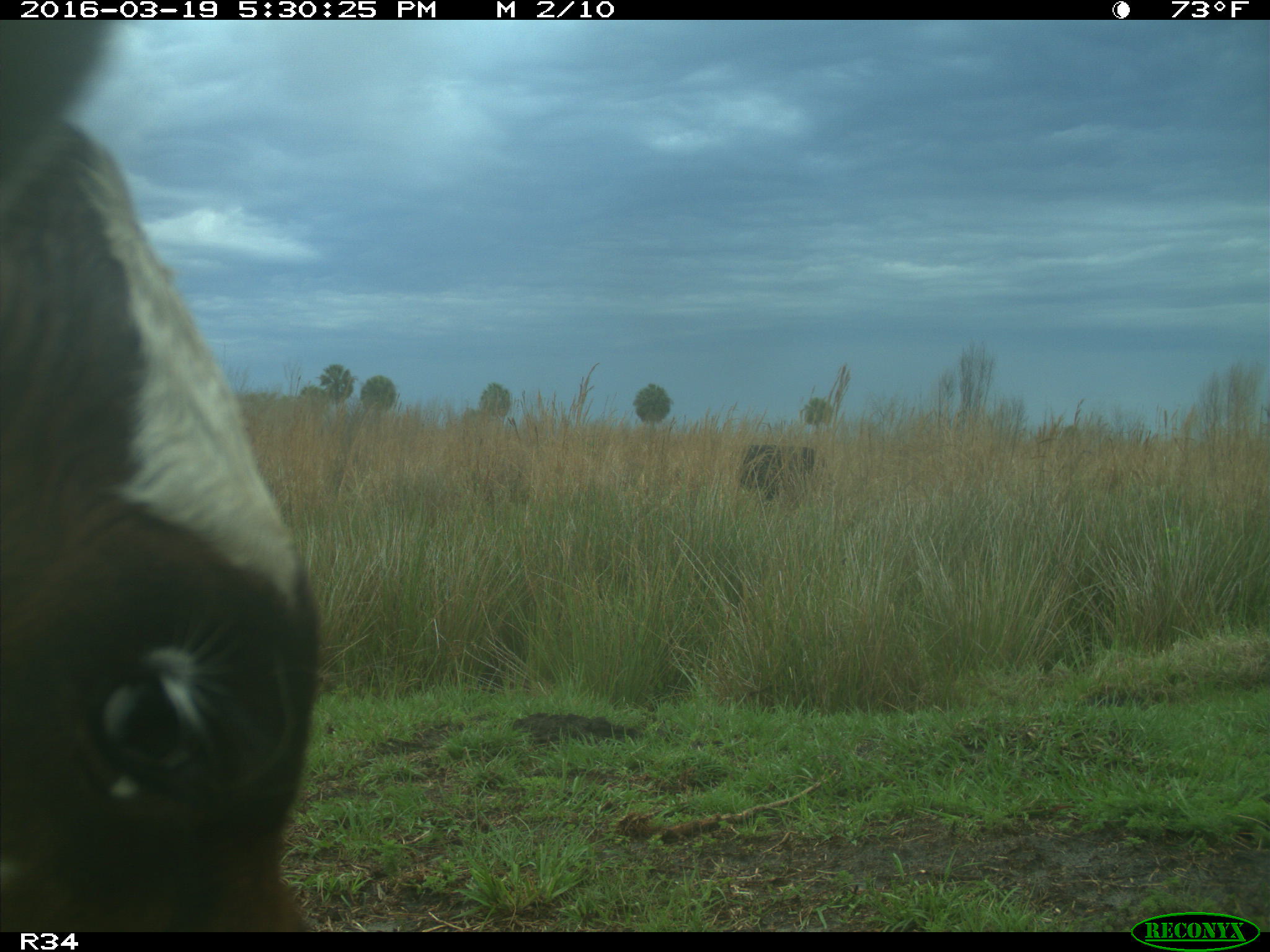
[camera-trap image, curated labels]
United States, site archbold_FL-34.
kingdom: Animalia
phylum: Chordata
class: Mammalia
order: Artiodactyla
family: Bovidae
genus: Bos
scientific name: Bos taurus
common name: domestic cow